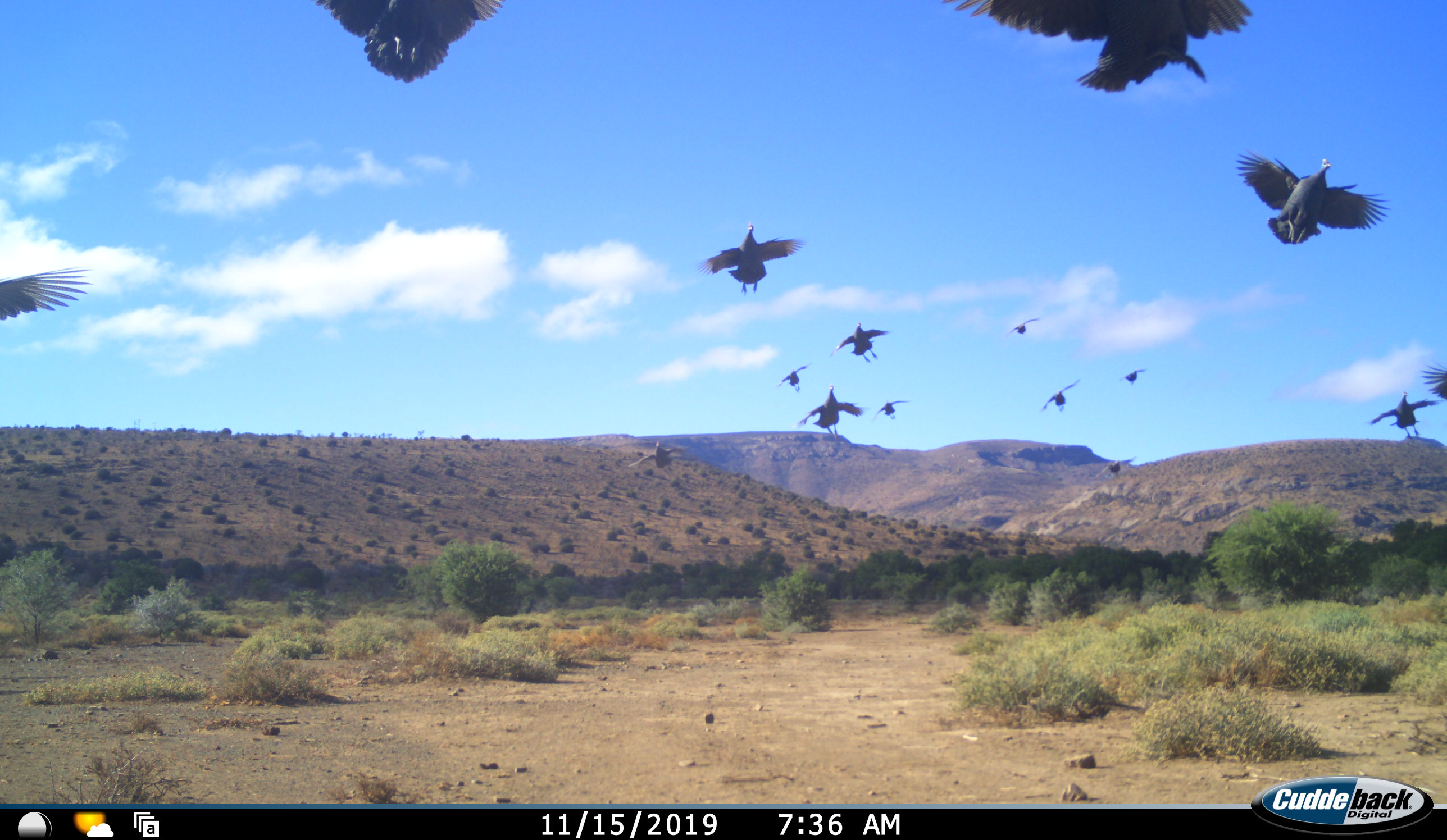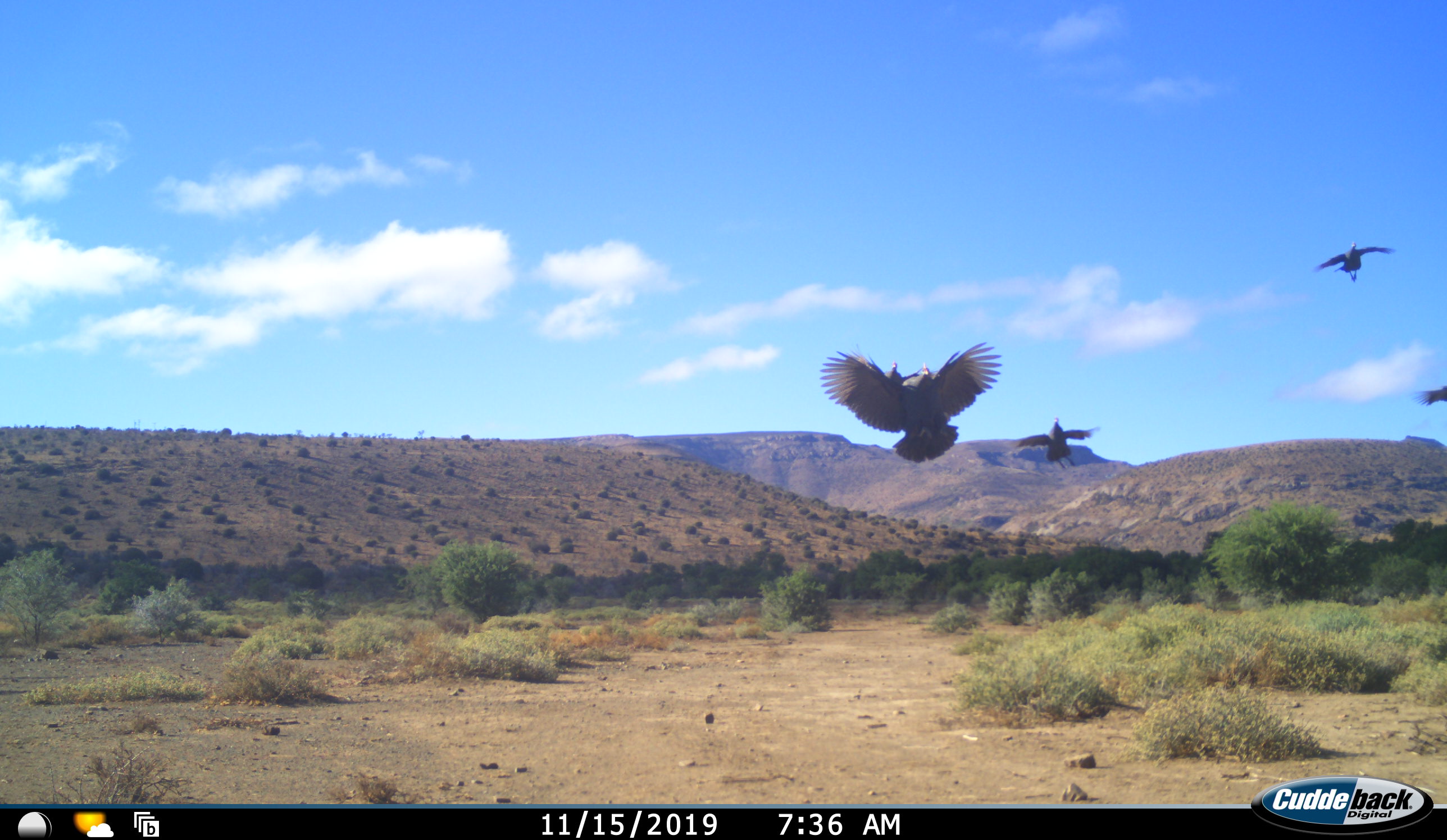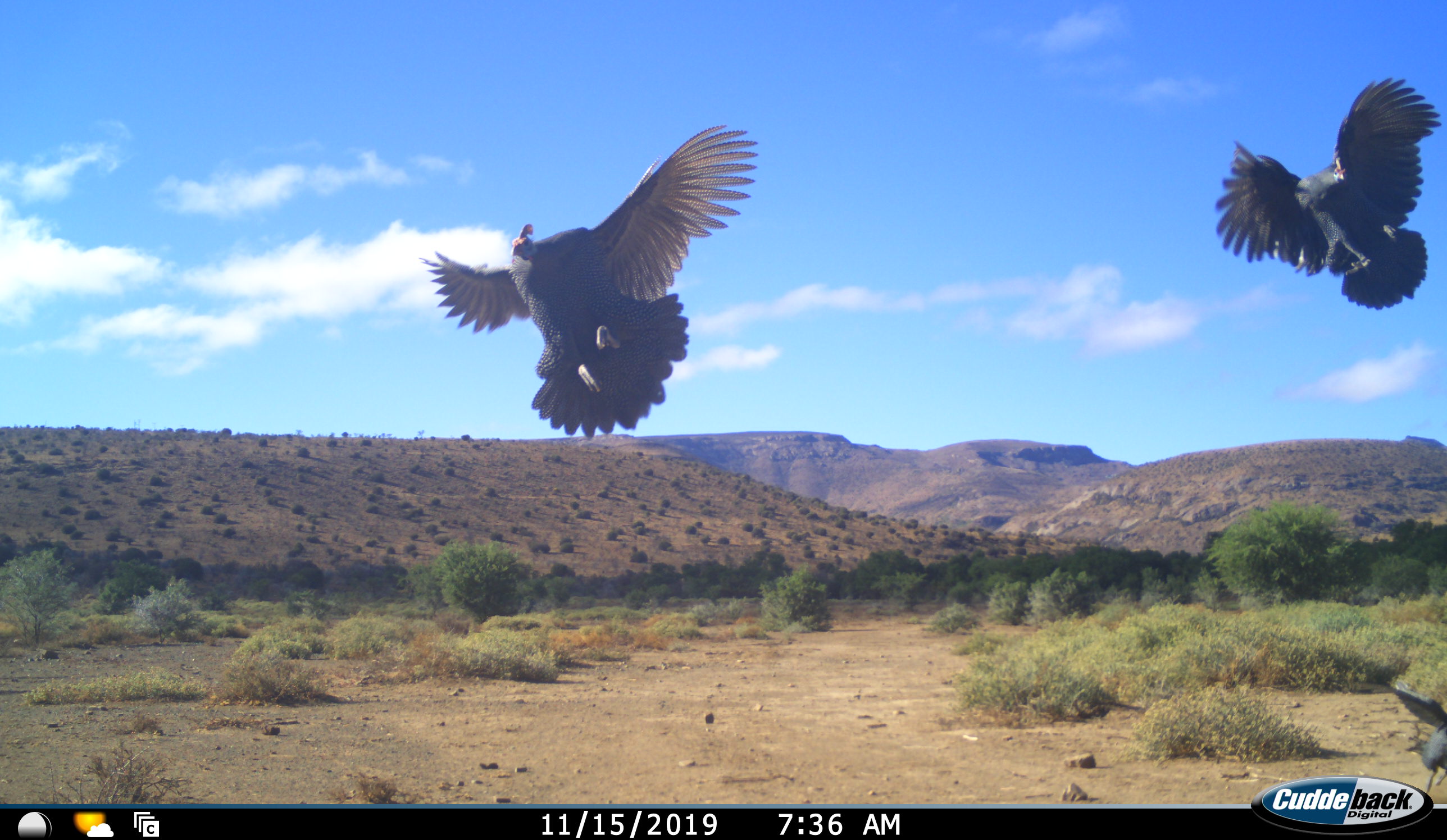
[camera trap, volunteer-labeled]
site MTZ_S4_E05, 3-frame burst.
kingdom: Animalia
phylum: Chordata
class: Aves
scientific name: Aves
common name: bird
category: birdother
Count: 11-50.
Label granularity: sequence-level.